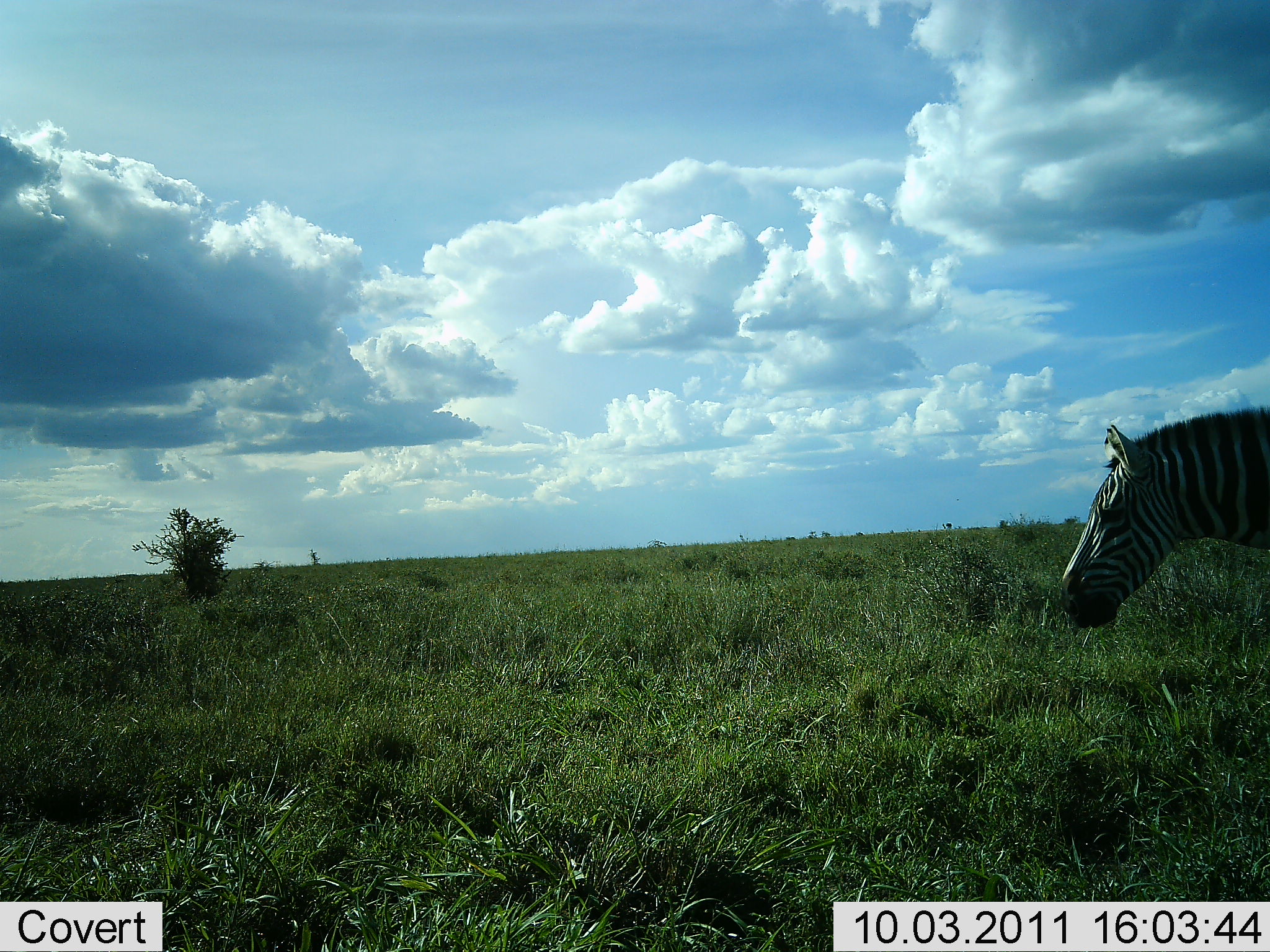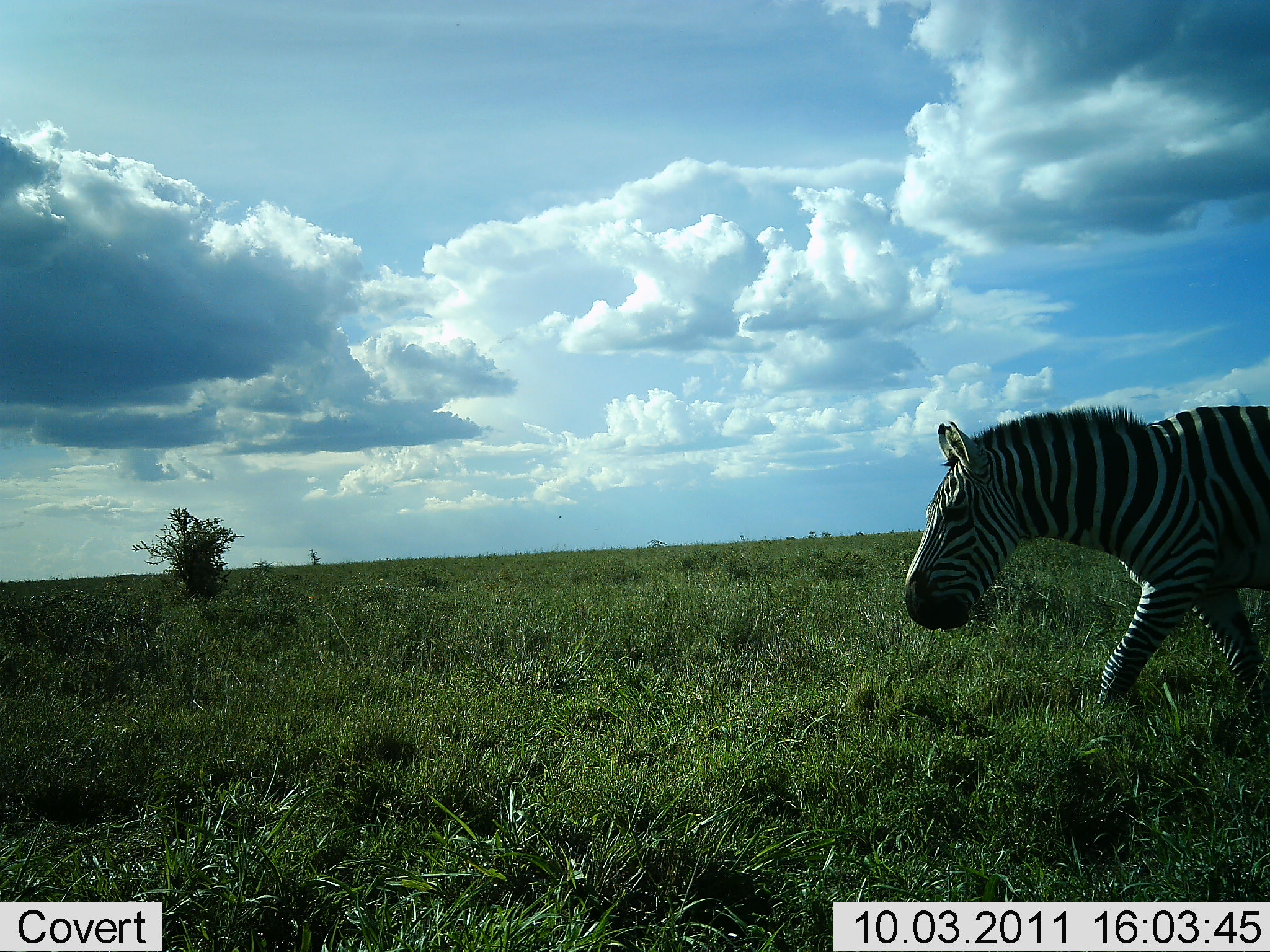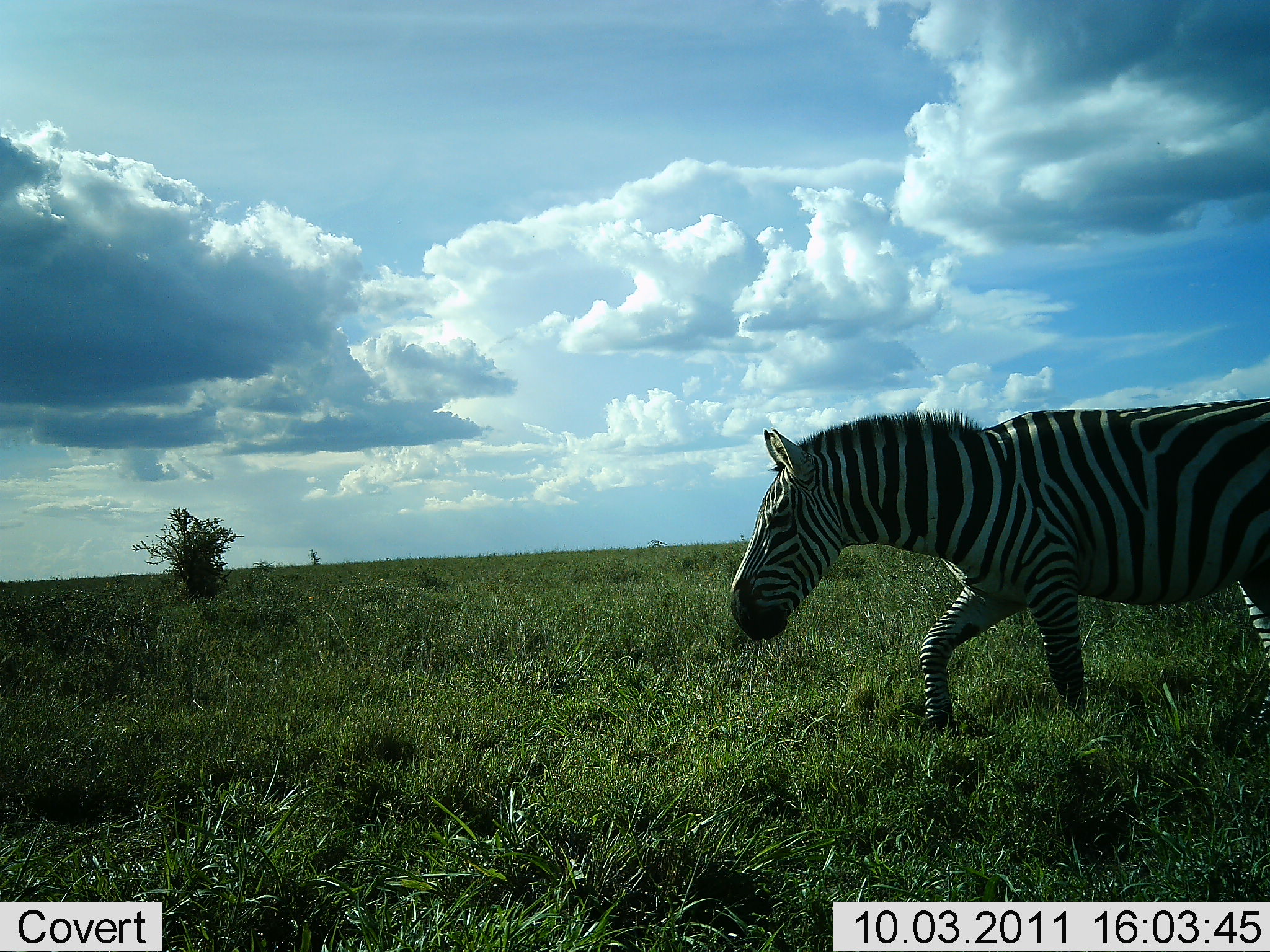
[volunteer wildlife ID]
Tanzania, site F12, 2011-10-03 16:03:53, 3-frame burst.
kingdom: Animalia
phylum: Chordata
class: Mammalia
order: Perissodactyla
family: Equidae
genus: Equus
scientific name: Equus quagga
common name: plains zebra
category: zebra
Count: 1.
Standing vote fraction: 7%.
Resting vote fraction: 0%.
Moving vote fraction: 100%.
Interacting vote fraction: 0%.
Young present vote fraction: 0%.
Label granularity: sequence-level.